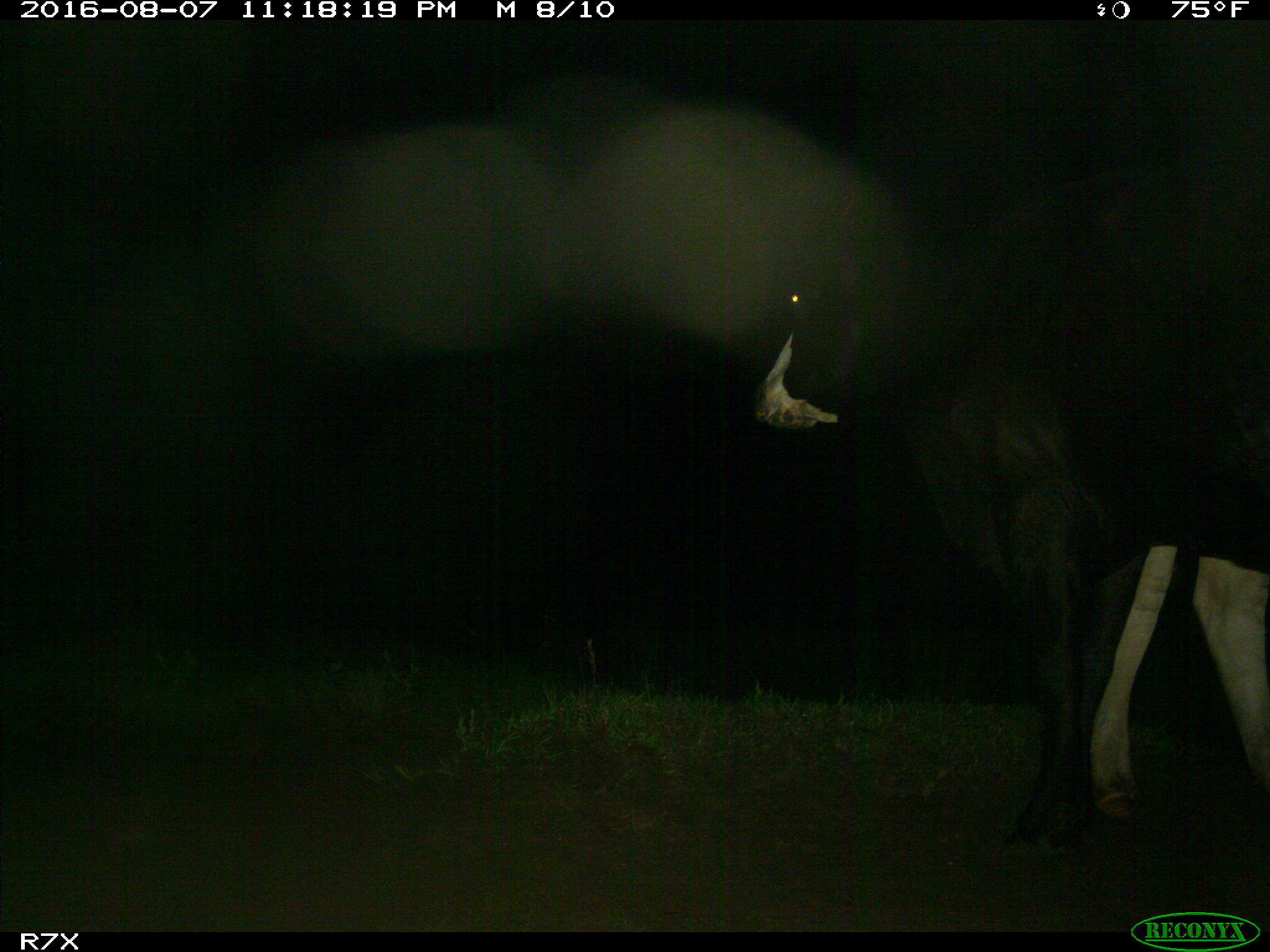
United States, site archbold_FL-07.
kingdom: Animalia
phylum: Chordata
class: Mammalia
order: Artiodactyla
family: Bovidae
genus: Bos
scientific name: Bos taurus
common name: domestic cow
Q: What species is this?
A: Bos taurus (domestic cow).